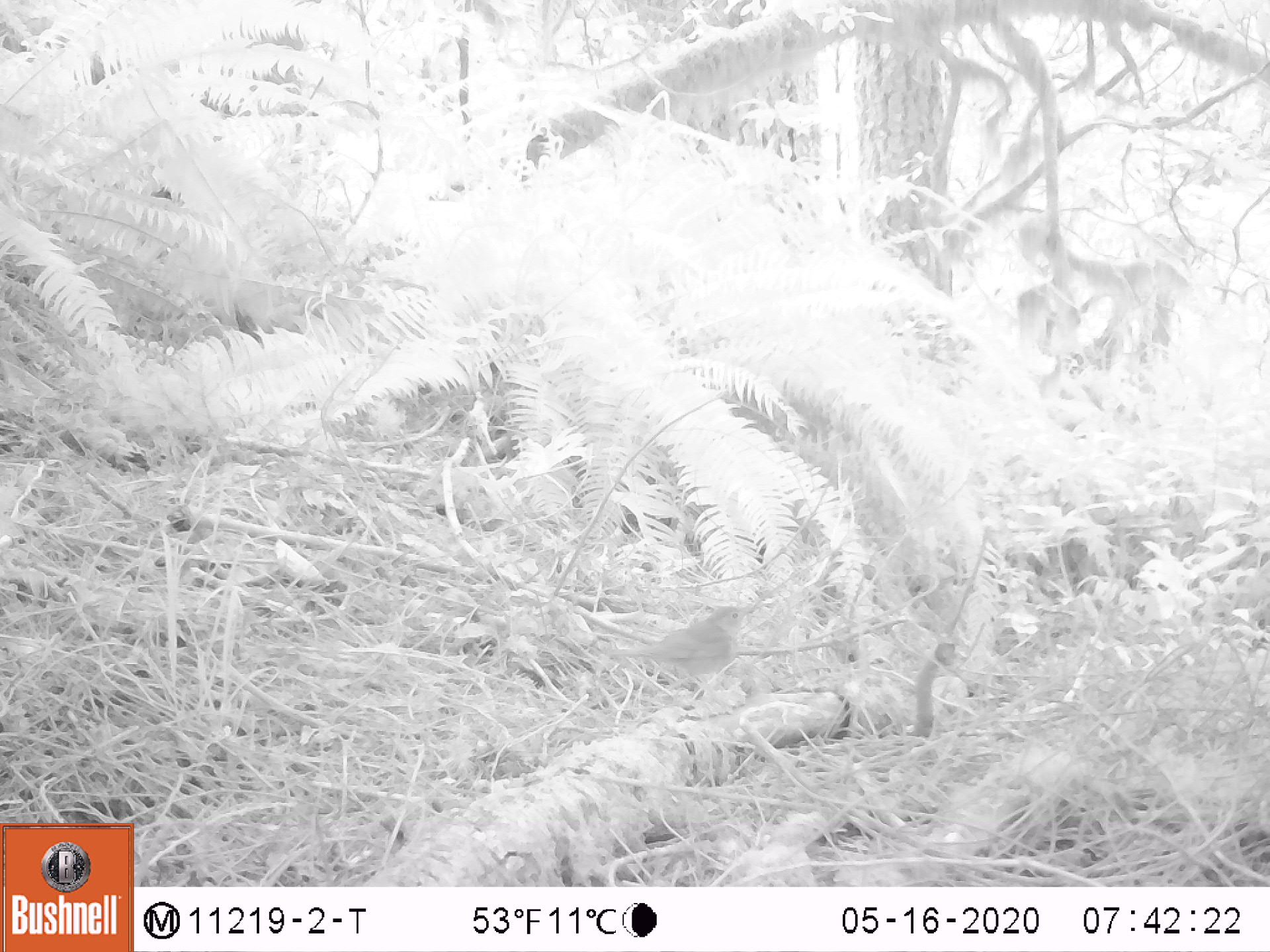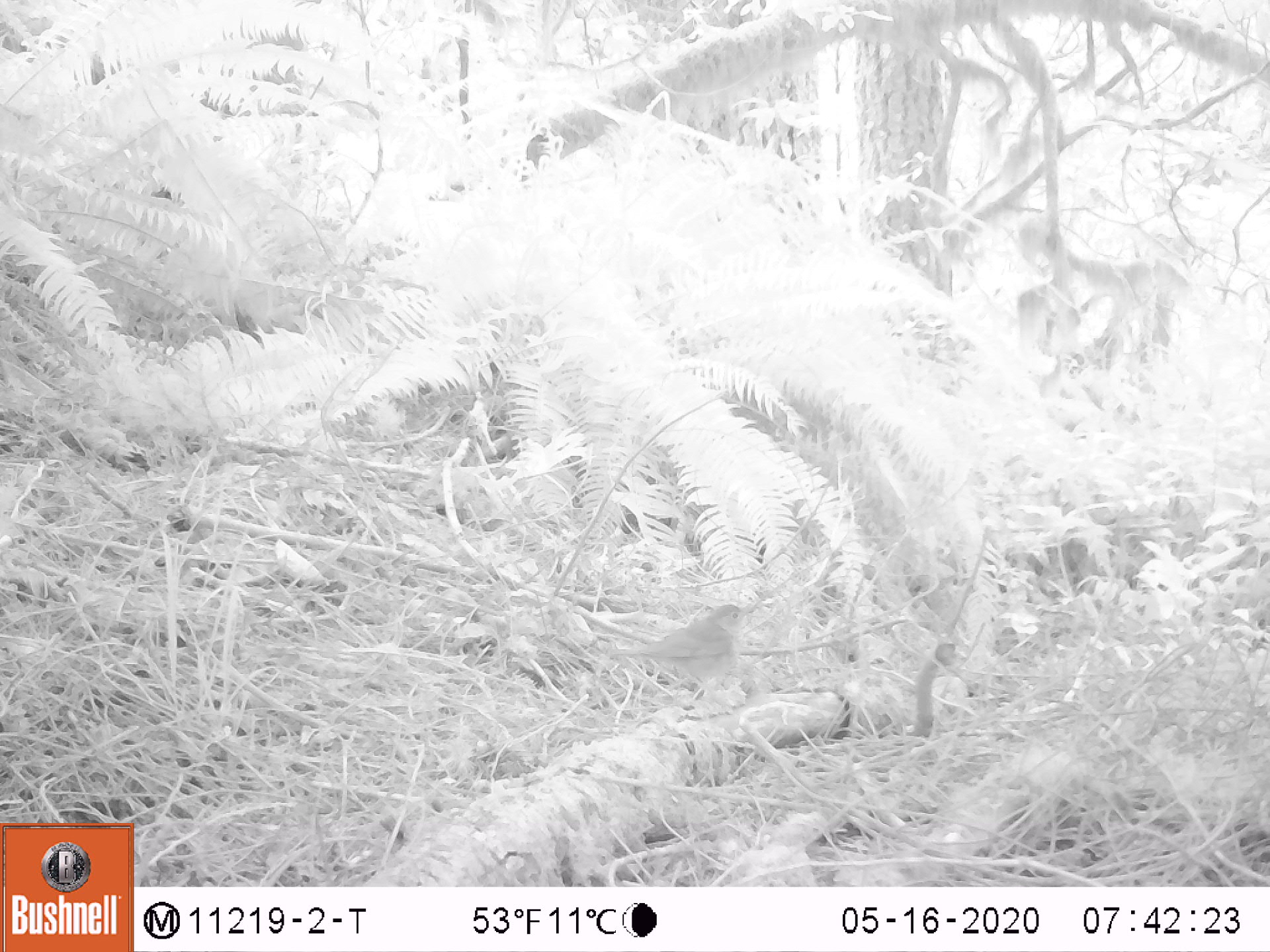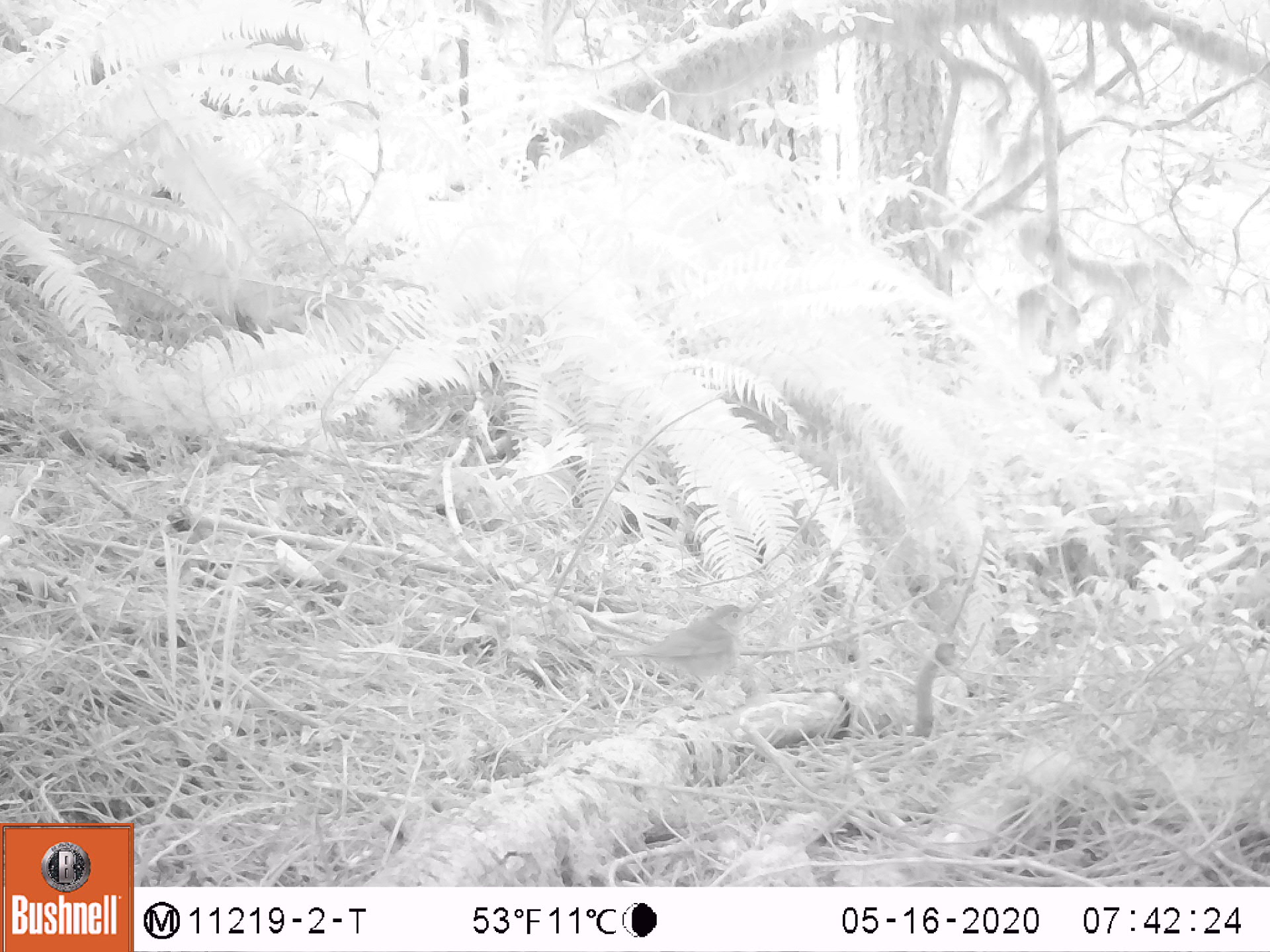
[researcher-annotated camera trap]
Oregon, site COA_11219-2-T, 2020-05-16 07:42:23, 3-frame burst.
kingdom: Animalia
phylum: Chordata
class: Aves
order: Passeriformes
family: Turdidae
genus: Catharus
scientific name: Catharus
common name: brown thrushes and nightingale-thrushes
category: catharus species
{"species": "catharus species (brown thrushes and nightingale-thrushes) (Catharus)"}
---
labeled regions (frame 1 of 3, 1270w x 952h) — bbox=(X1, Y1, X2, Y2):
catharus species: bbox=(578, 587, 773, 721)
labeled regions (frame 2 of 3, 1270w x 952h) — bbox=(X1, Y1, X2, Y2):
catharus species: bbox=(591, 594, 771, 713)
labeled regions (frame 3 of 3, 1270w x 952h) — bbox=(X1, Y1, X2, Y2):
catharus species: bbox=(589, 595, 770, 719)